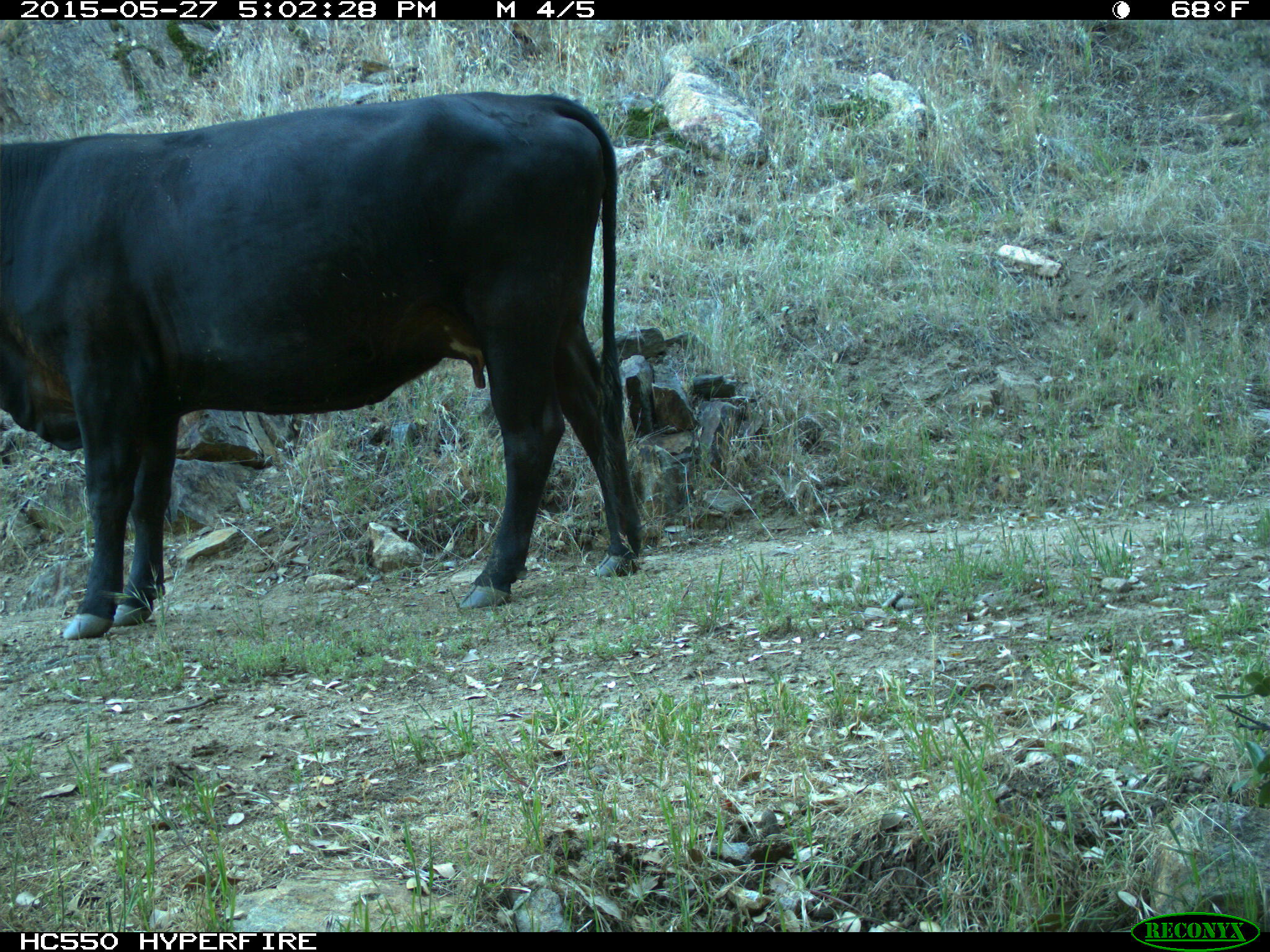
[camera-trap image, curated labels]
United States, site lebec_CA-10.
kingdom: Animalia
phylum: Chordata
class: Mammalia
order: Artiodactyla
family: Bovidae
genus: Bos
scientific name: Bos taurus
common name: domestic cow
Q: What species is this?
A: Bos taurus (domestic cow).